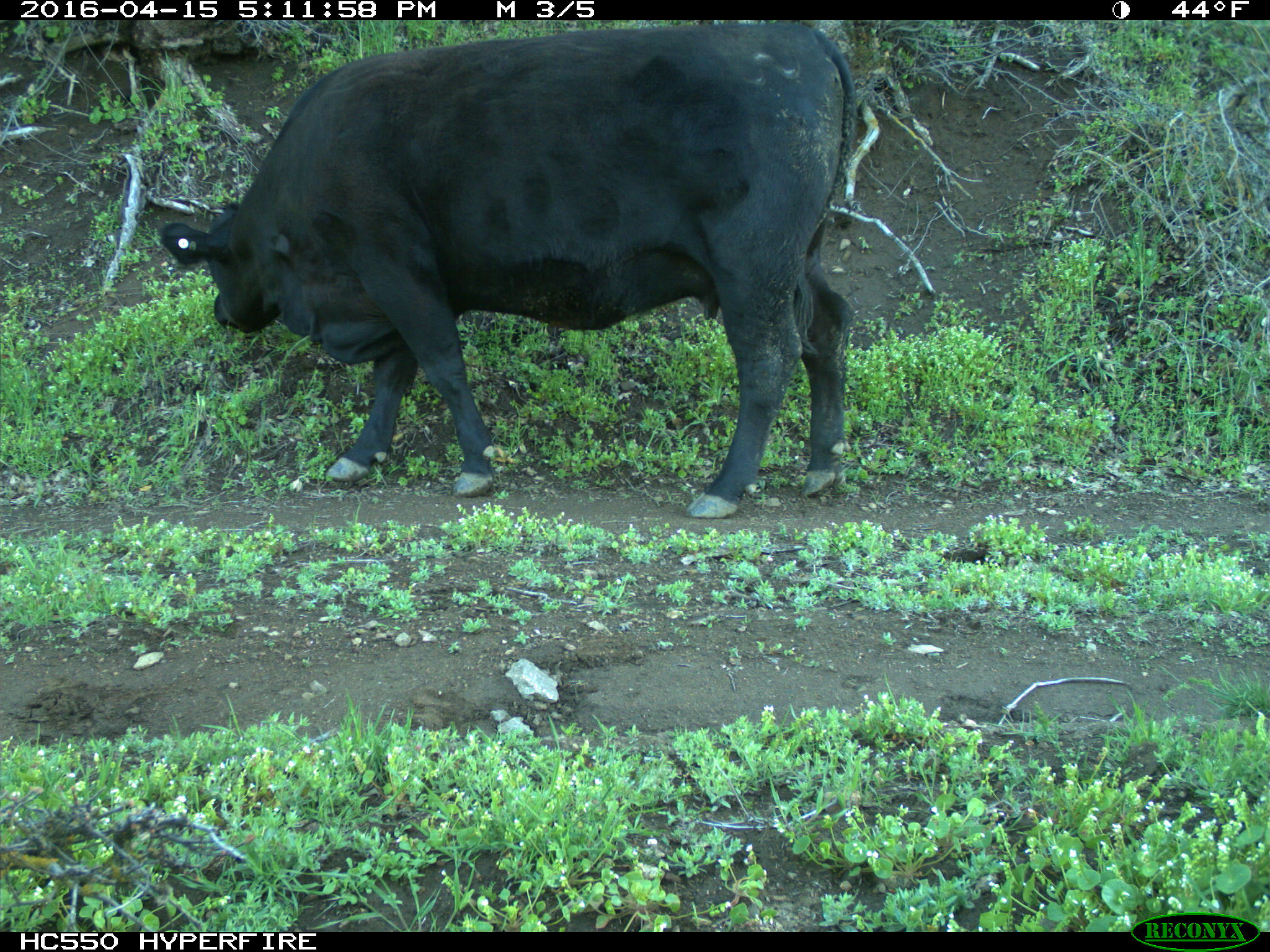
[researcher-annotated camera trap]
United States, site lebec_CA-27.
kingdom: Animalia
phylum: Chordata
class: Mammalia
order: Artiodactyla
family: Bovidae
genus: Bos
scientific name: Bos taurus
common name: domestic cow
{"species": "Bos taurus (domestic cow)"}